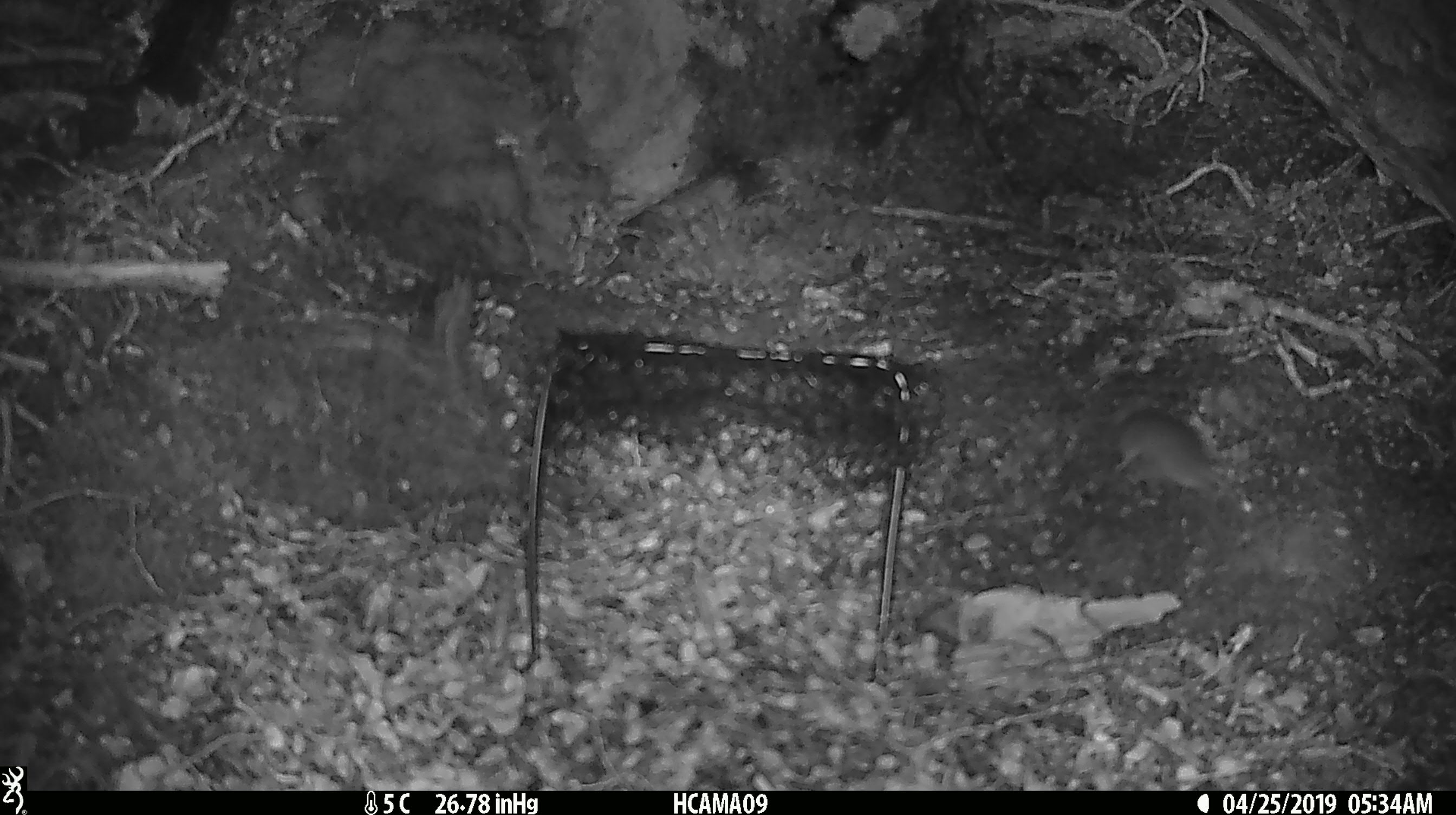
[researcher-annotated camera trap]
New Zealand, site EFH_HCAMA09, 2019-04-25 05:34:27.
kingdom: Animalia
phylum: Chordata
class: Mammalia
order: Rodentia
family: Muridae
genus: Mus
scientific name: Mus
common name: mouse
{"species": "mouse (Mus)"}